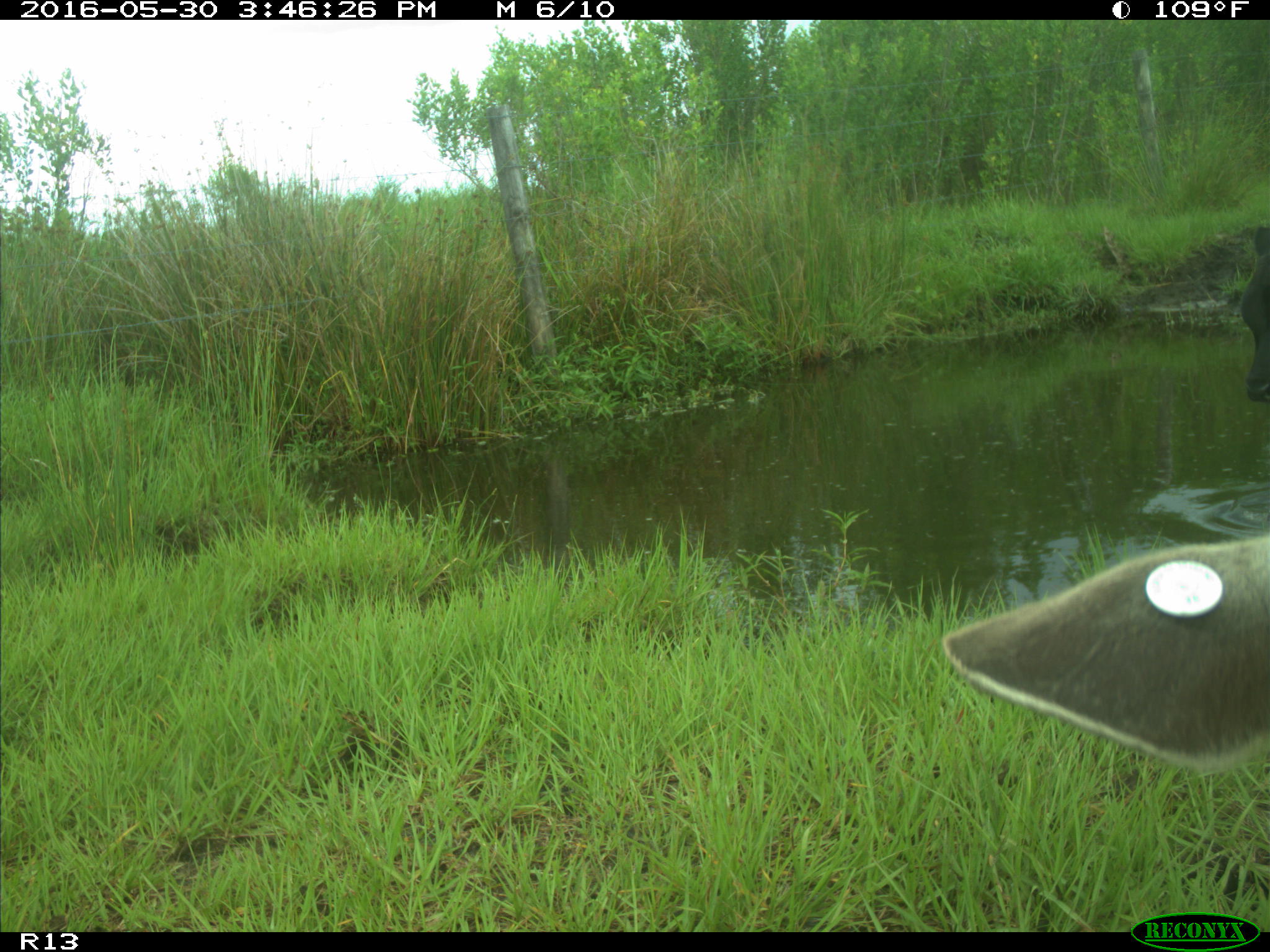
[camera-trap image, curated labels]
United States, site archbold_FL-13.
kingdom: Animalia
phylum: Chordata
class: Mammalia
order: Artiodactyla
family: Bovidae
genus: Bos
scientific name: Bos taurus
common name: domestic cow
Bos taurus (domestic cow).